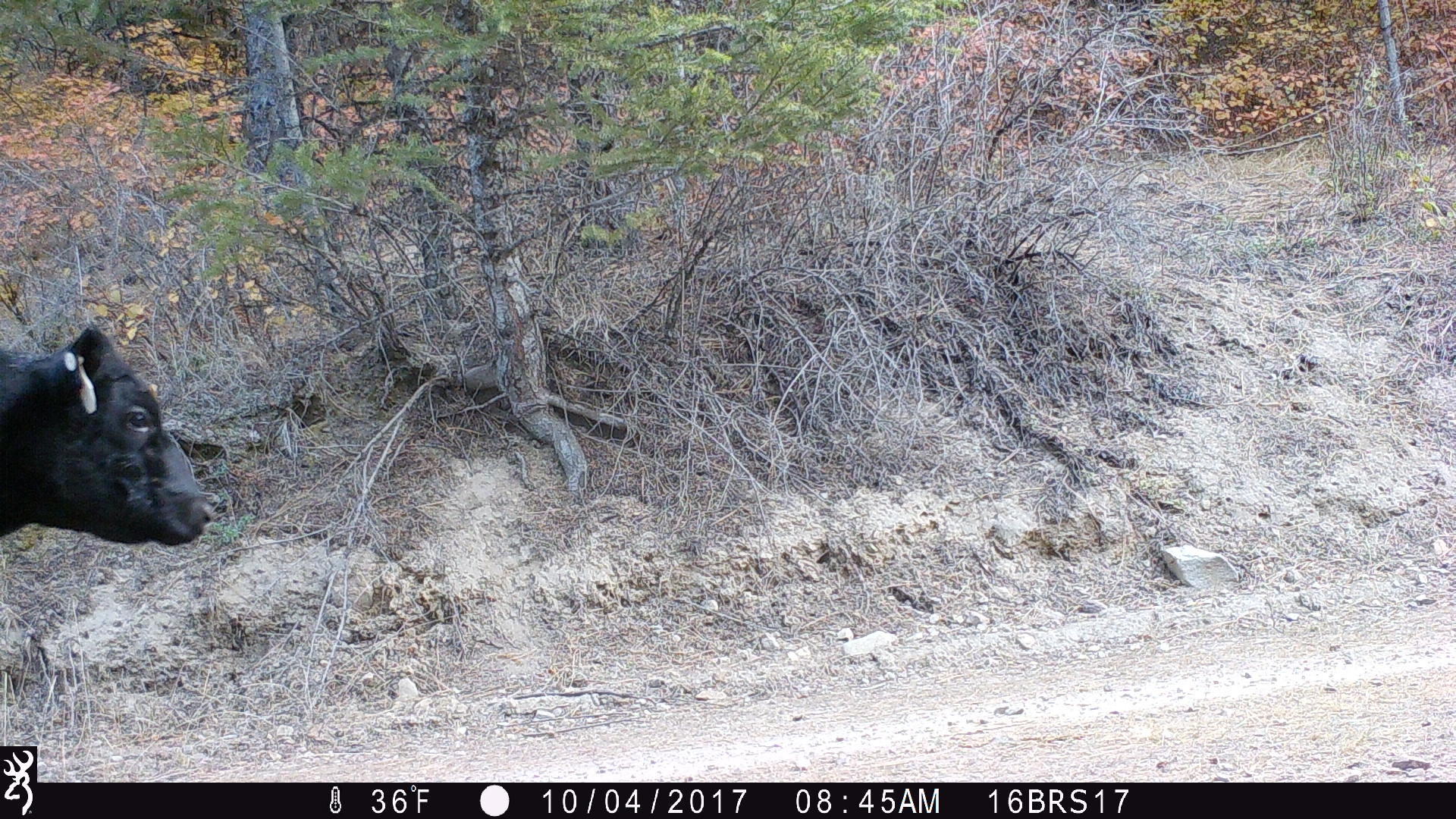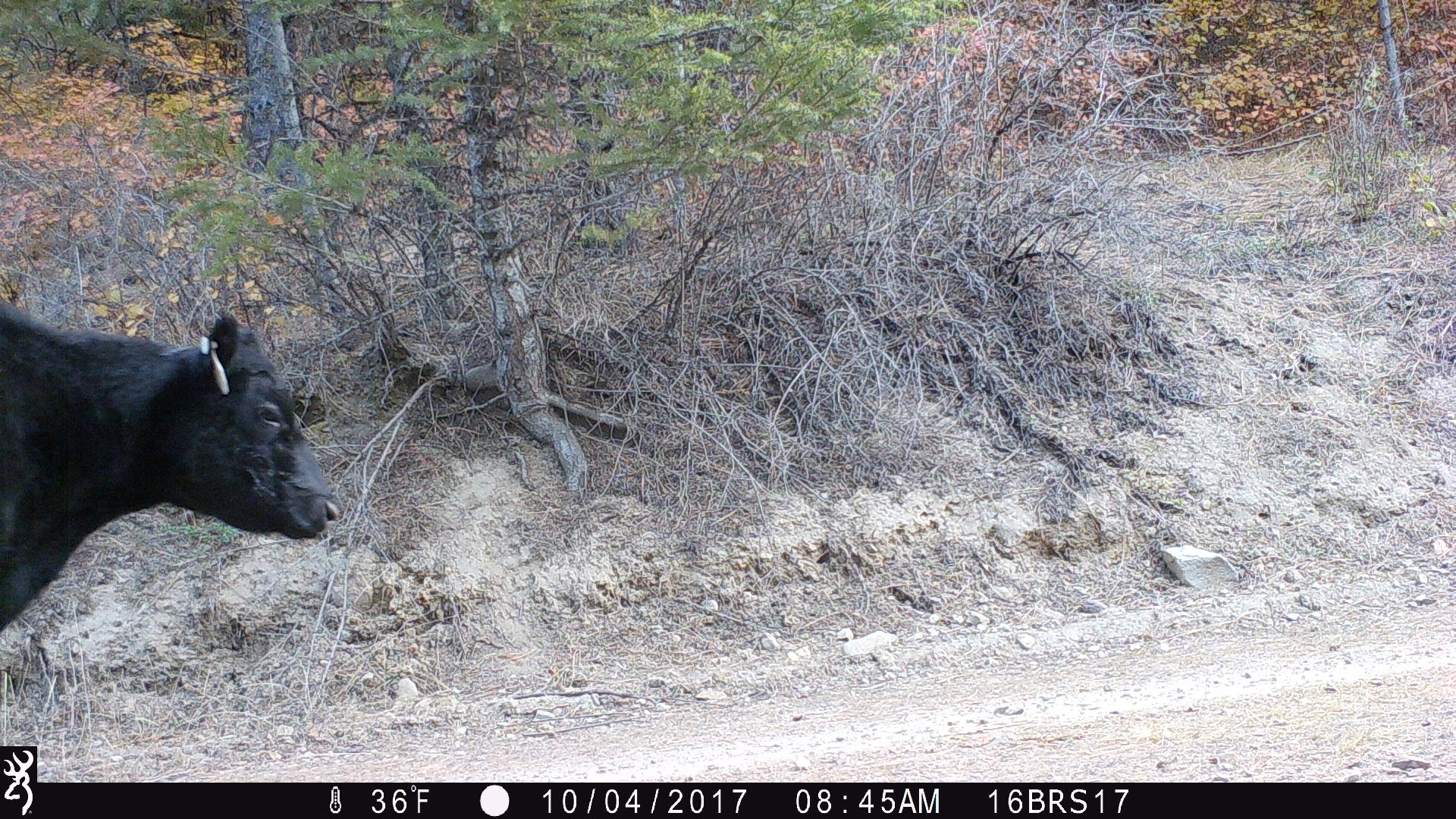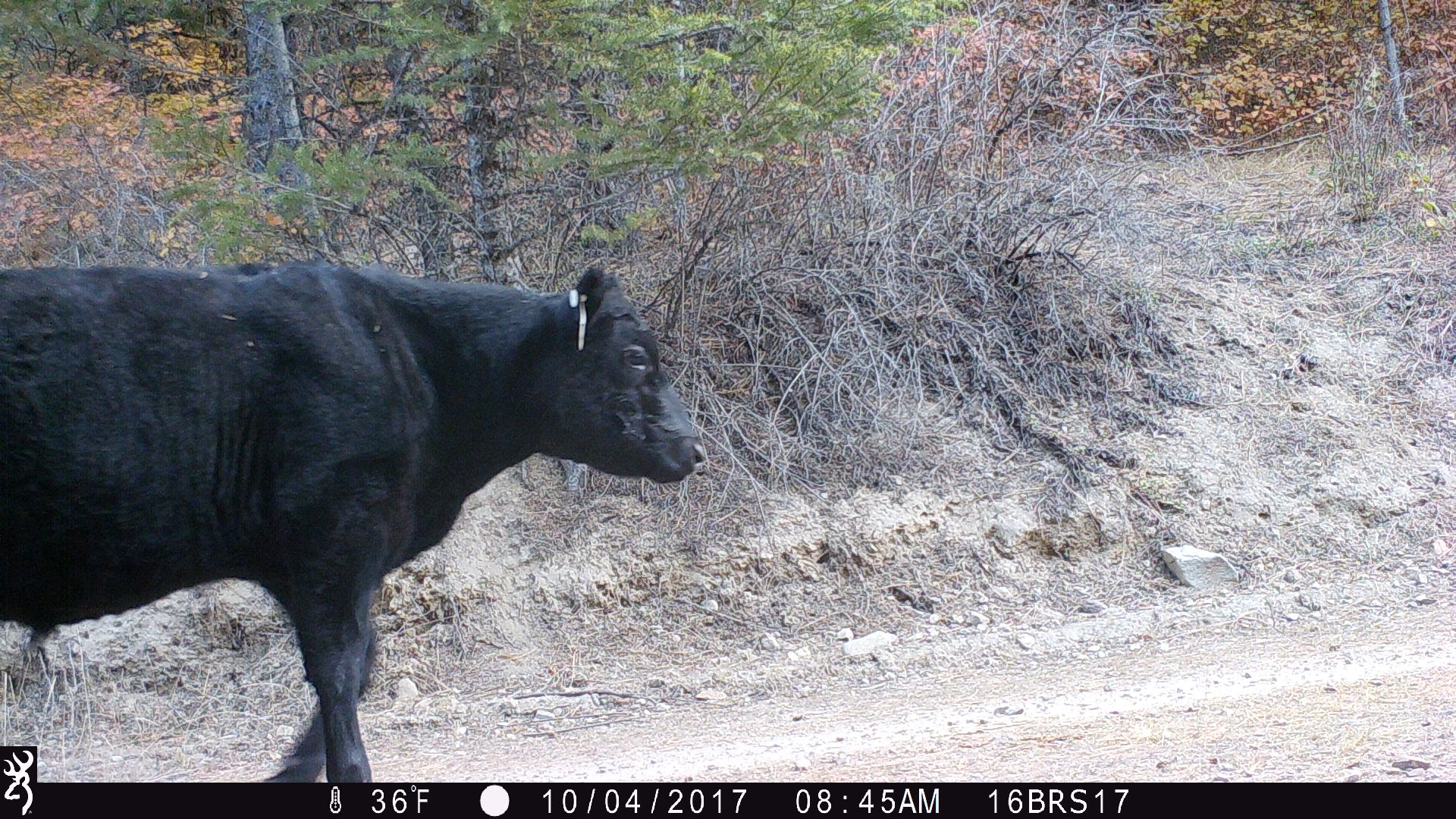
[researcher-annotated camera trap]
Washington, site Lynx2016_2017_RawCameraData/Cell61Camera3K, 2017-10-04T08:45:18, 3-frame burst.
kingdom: Animalia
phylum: Chordata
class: Mammalia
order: Artiodactyla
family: Bovidae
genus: Bos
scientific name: Bos taurus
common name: domestic cattle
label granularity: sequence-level